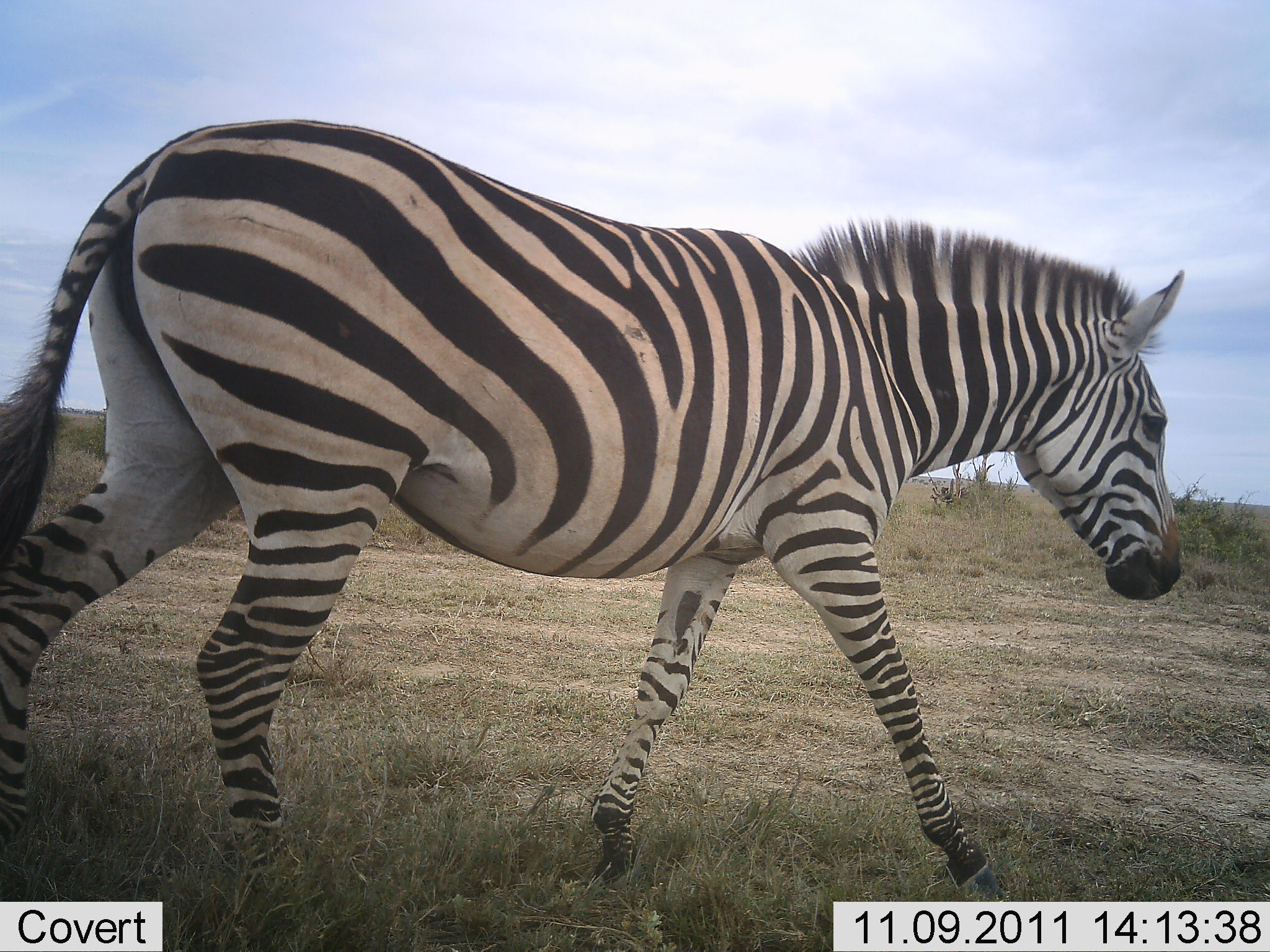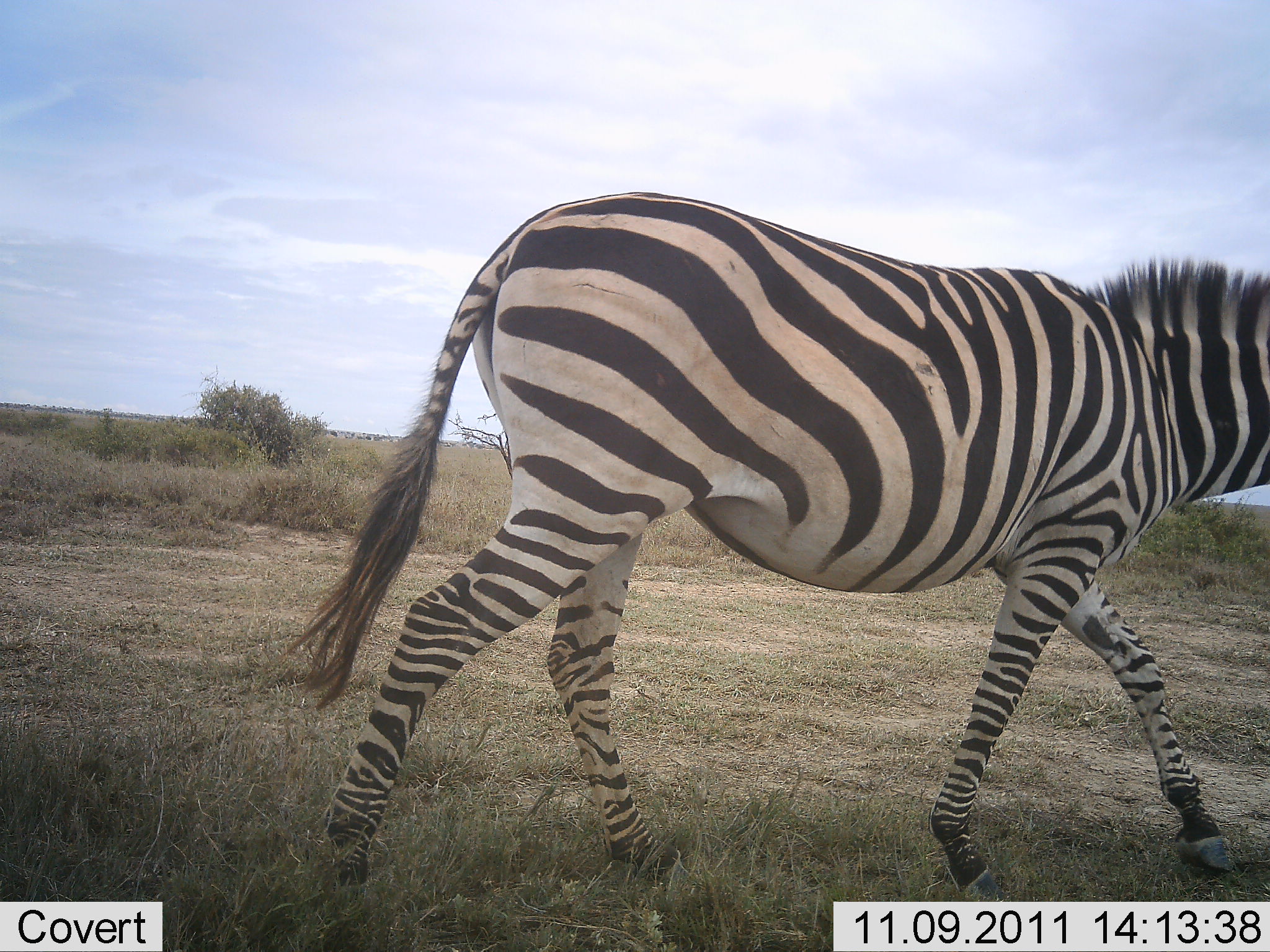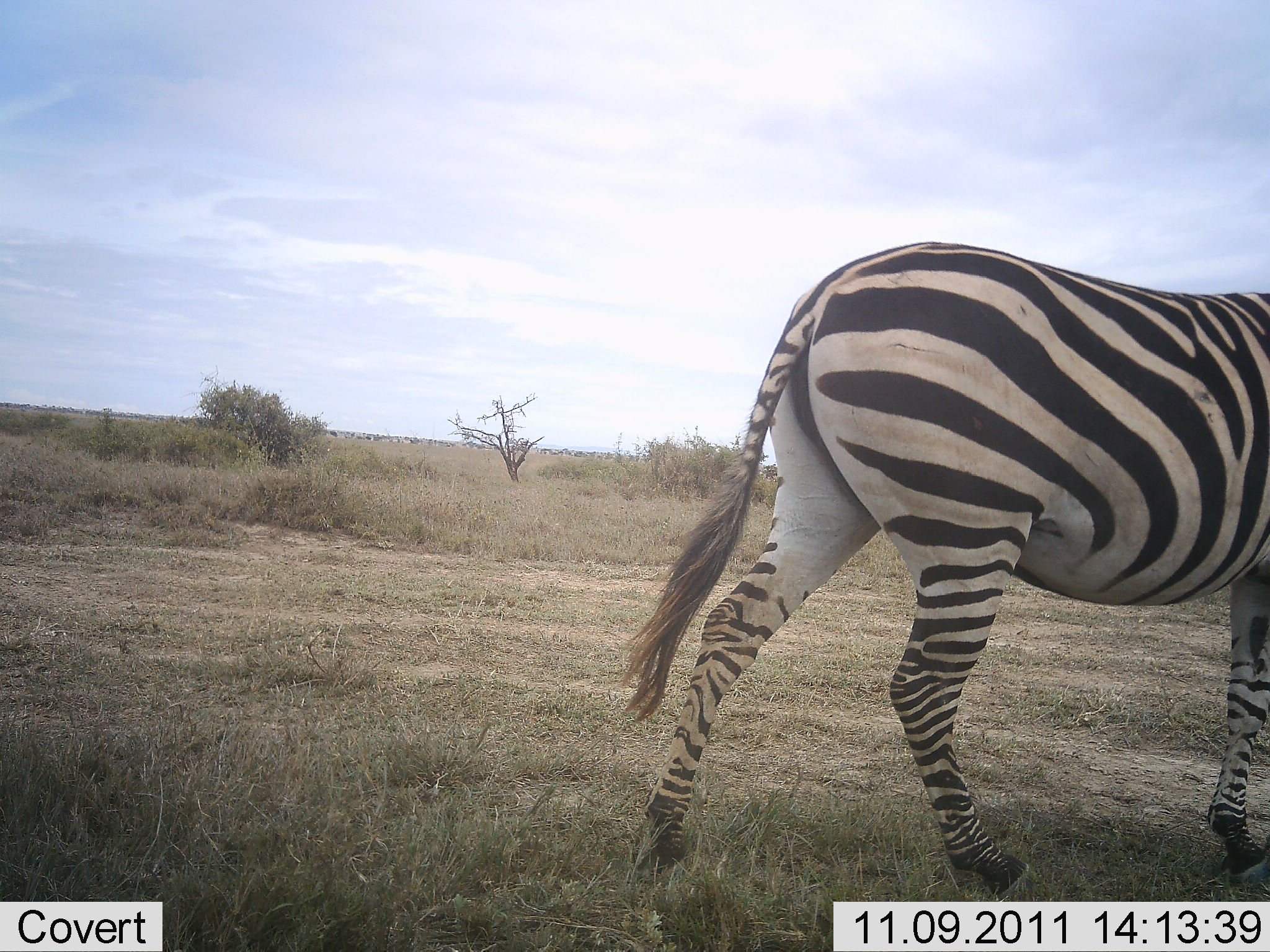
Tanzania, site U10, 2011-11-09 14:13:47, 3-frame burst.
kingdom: Animalia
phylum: Chordata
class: Mammalia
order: Perissodactyla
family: Equidae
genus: Equus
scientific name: Equus quagga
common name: plains zebra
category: zebra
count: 1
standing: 0%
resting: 0%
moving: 100%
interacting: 0%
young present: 0%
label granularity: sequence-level